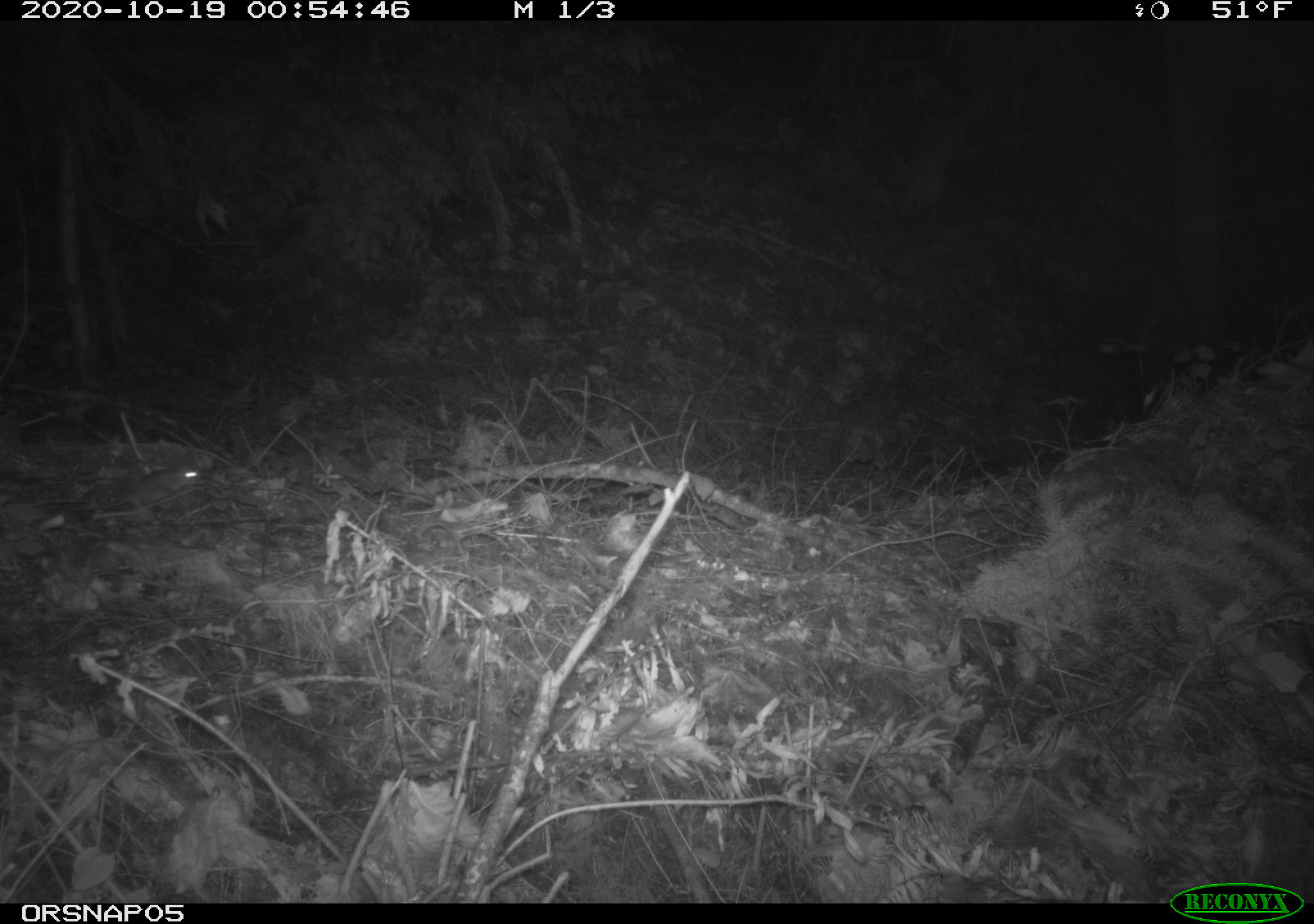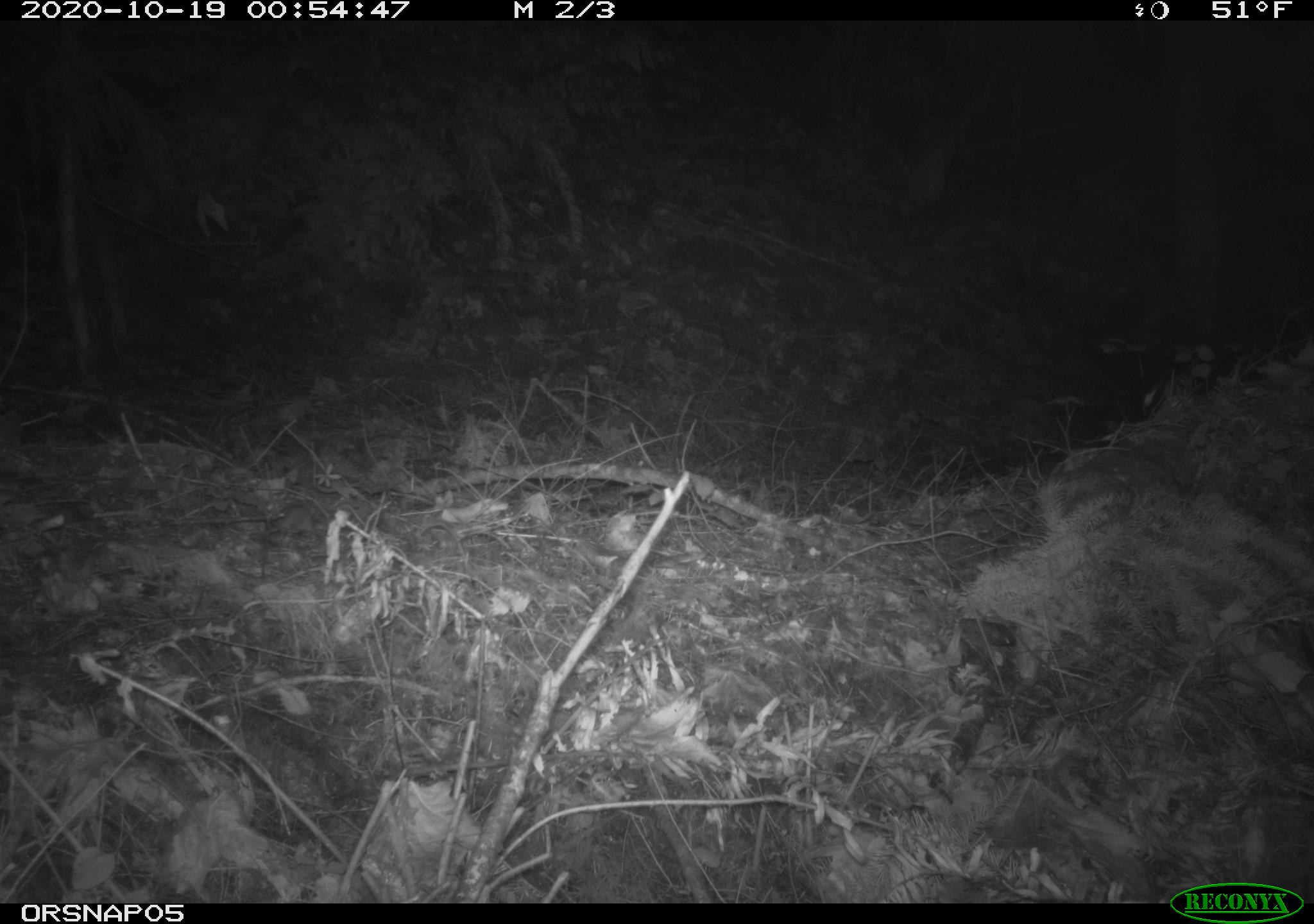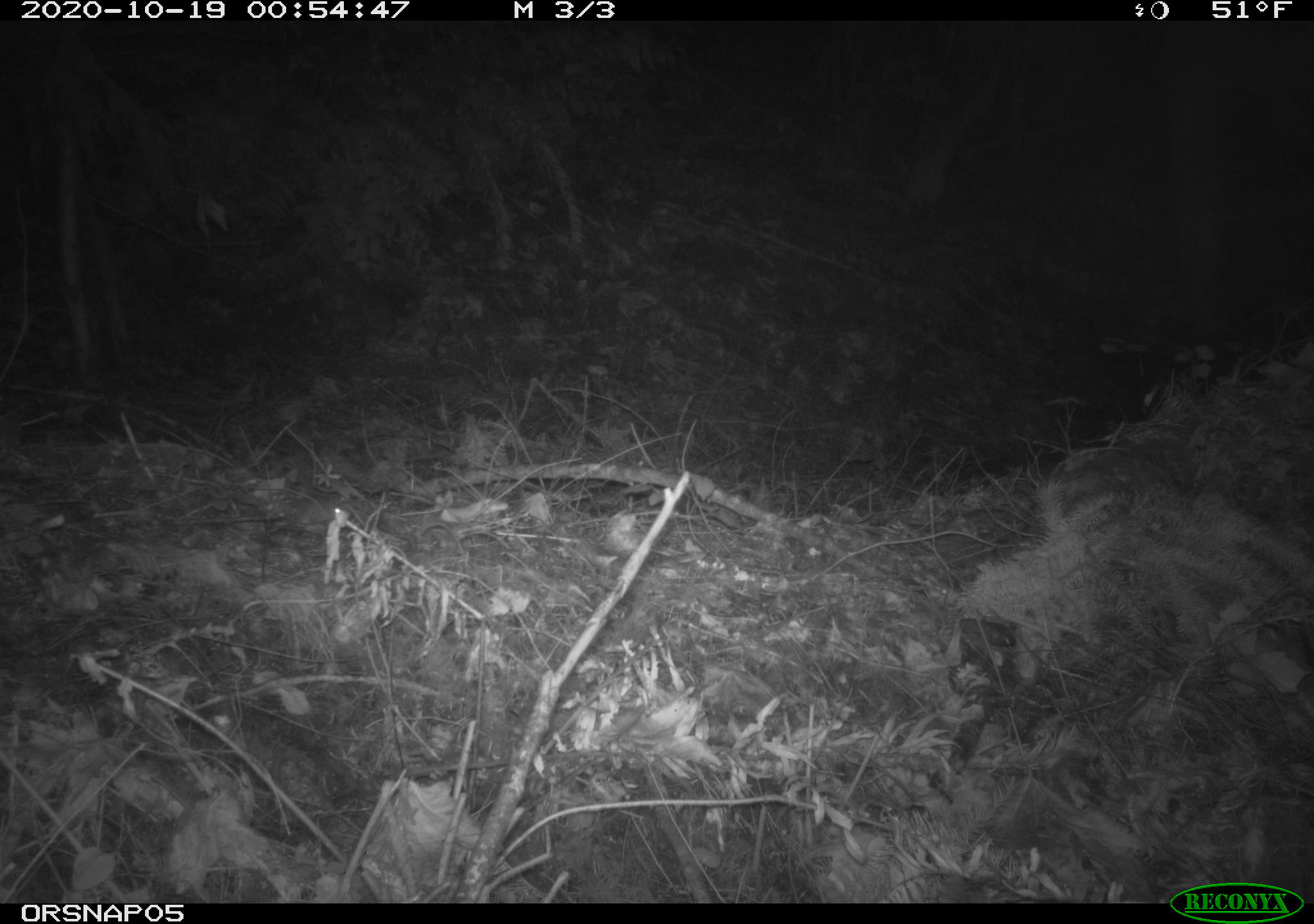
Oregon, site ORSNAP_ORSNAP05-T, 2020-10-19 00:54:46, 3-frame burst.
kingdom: Animalia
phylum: Chordata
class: Mammalia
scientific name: Mammalia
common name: small mammal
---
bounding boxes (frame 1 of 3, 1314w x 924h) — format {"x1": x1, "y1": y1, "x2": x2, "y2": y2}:
small mammal: {"x1": 113, "y1": 455, "x2": 215, "y2": 523}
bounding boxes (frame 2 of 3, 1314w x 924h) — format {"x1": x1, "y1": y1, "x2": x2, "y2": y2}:
small mammal: {"x1": 254, "y1": 491, "x2": 336, "y2": 557}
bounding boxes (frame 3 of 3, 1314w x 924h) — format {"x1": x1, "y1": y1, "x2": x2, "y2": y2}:
small mammal: {"x1": 252, "y1": 485, "x2": 355, "y2": 534}